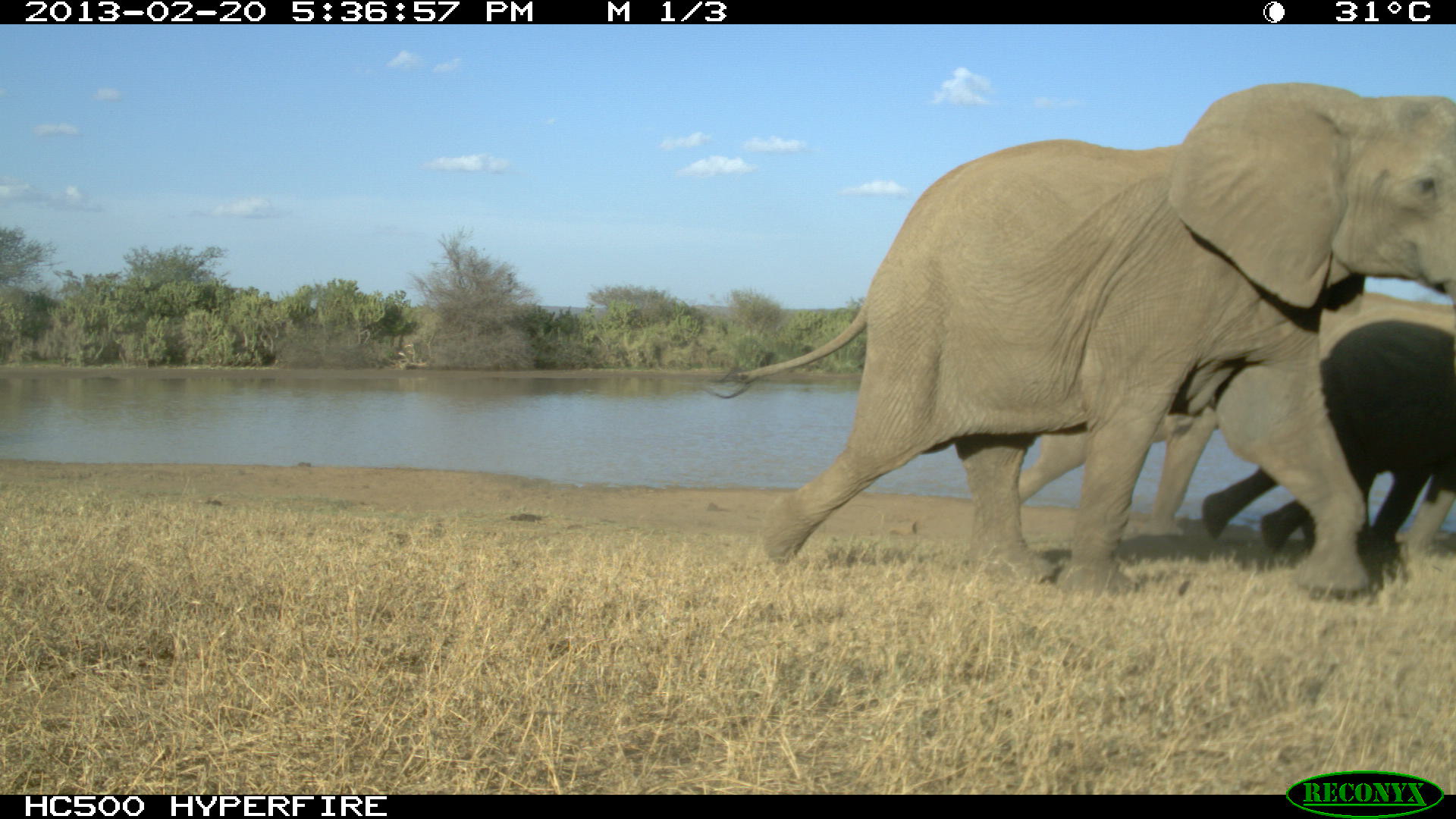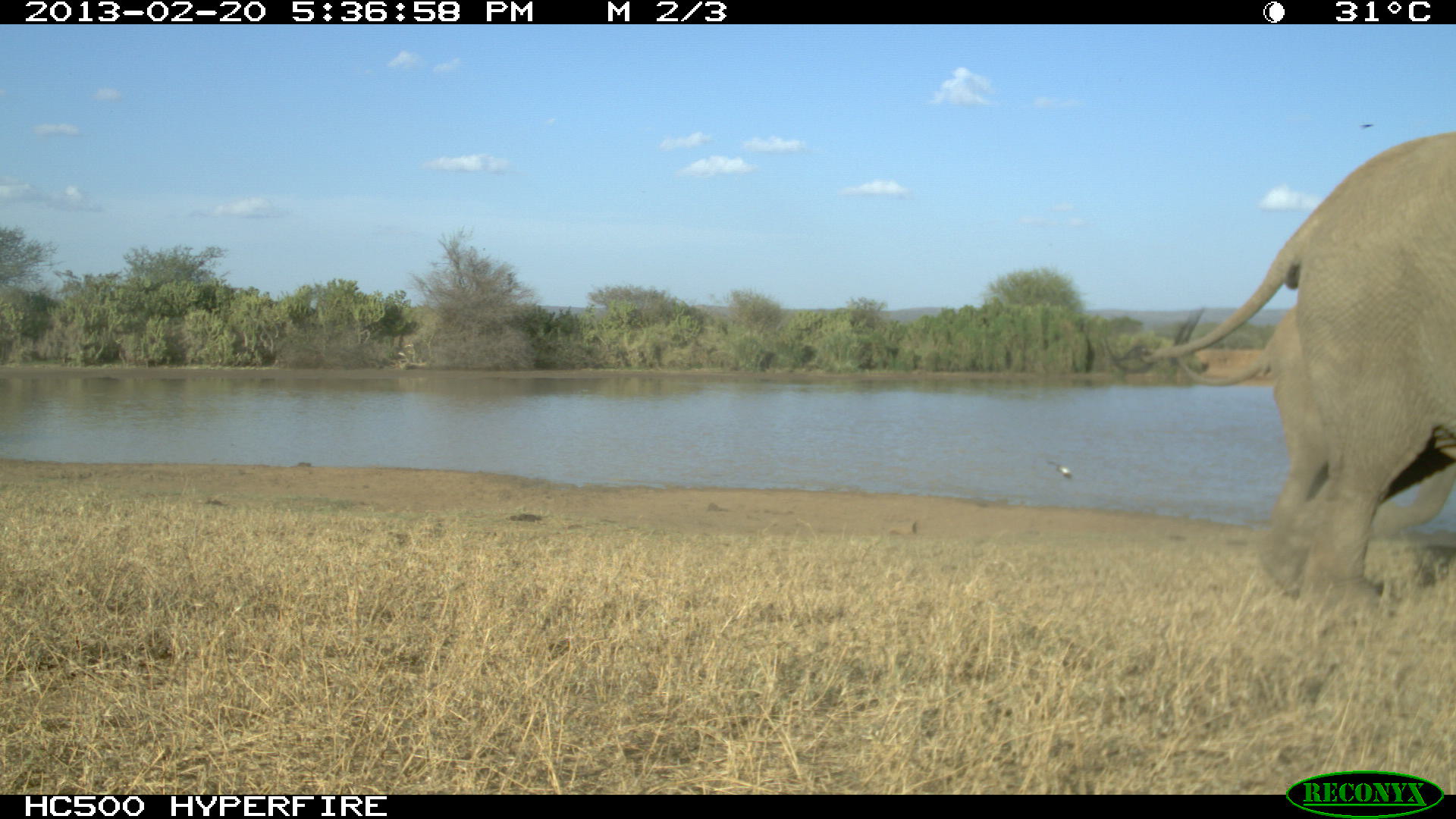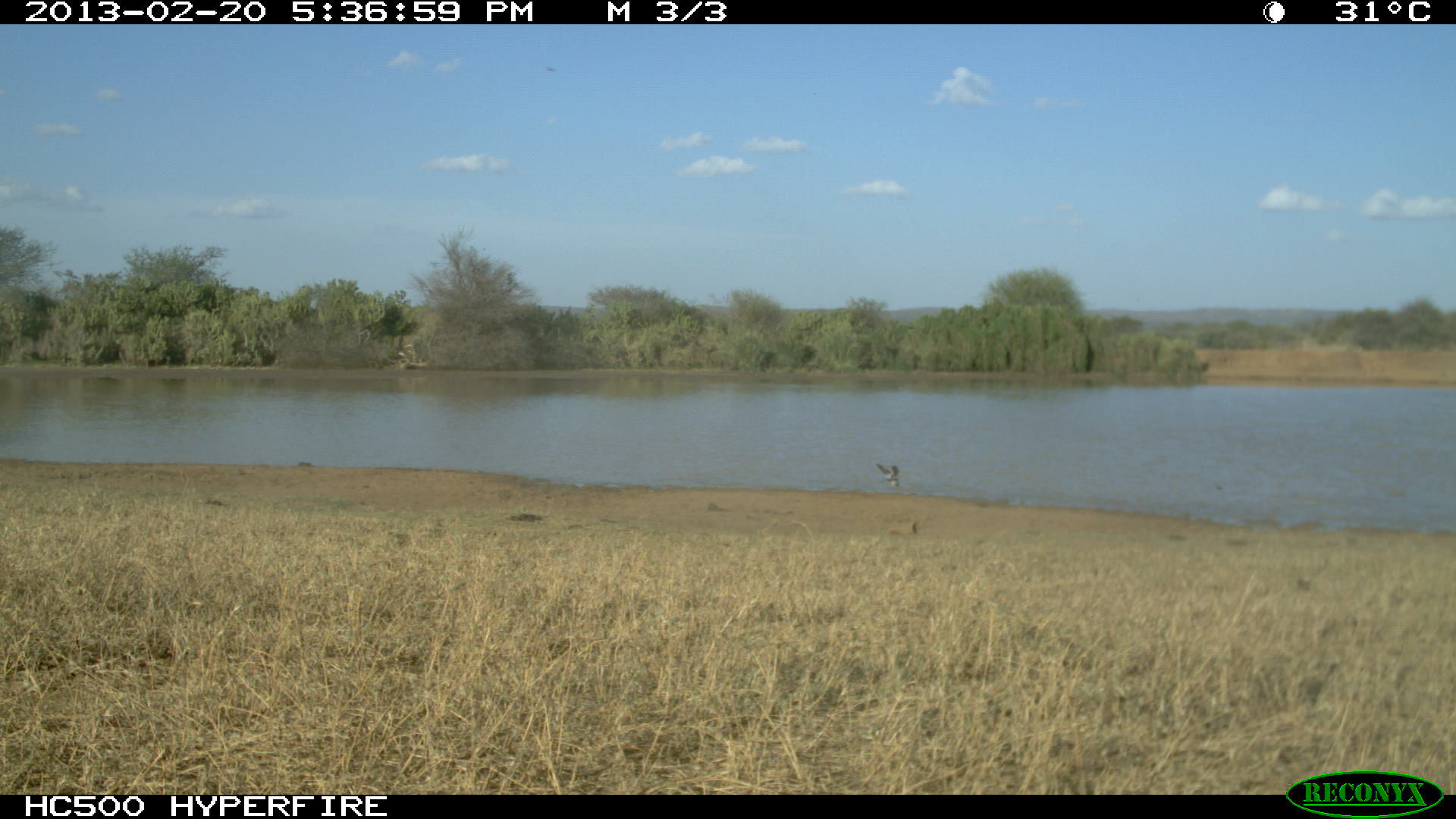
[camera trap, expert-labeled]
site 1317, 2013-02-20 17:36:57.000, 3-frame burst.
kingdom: Animalia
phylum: Chordata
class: Mammalia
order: Proboscidea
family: Elephantidae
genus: Loxodonta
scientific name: Loxodonta africana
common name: african bush elephant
Loxodonta africana (african bush elephant), count 3.